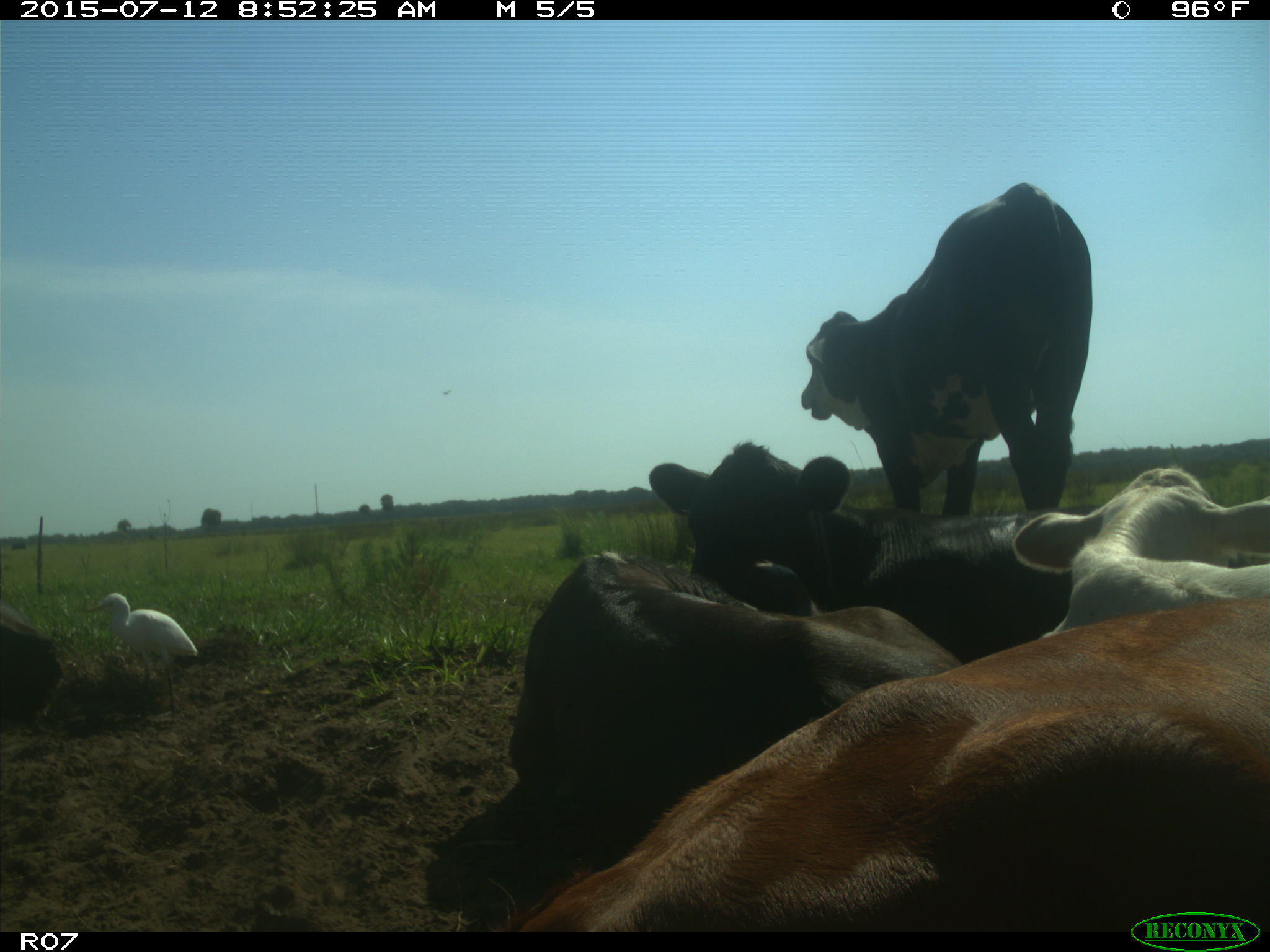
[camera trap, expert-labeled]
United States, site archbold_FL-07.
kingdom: Animalia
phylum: Chordata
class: Mammalia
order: Artiodactyla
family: Bovidae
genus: Bos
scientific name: Bos taurus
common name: domestic cow